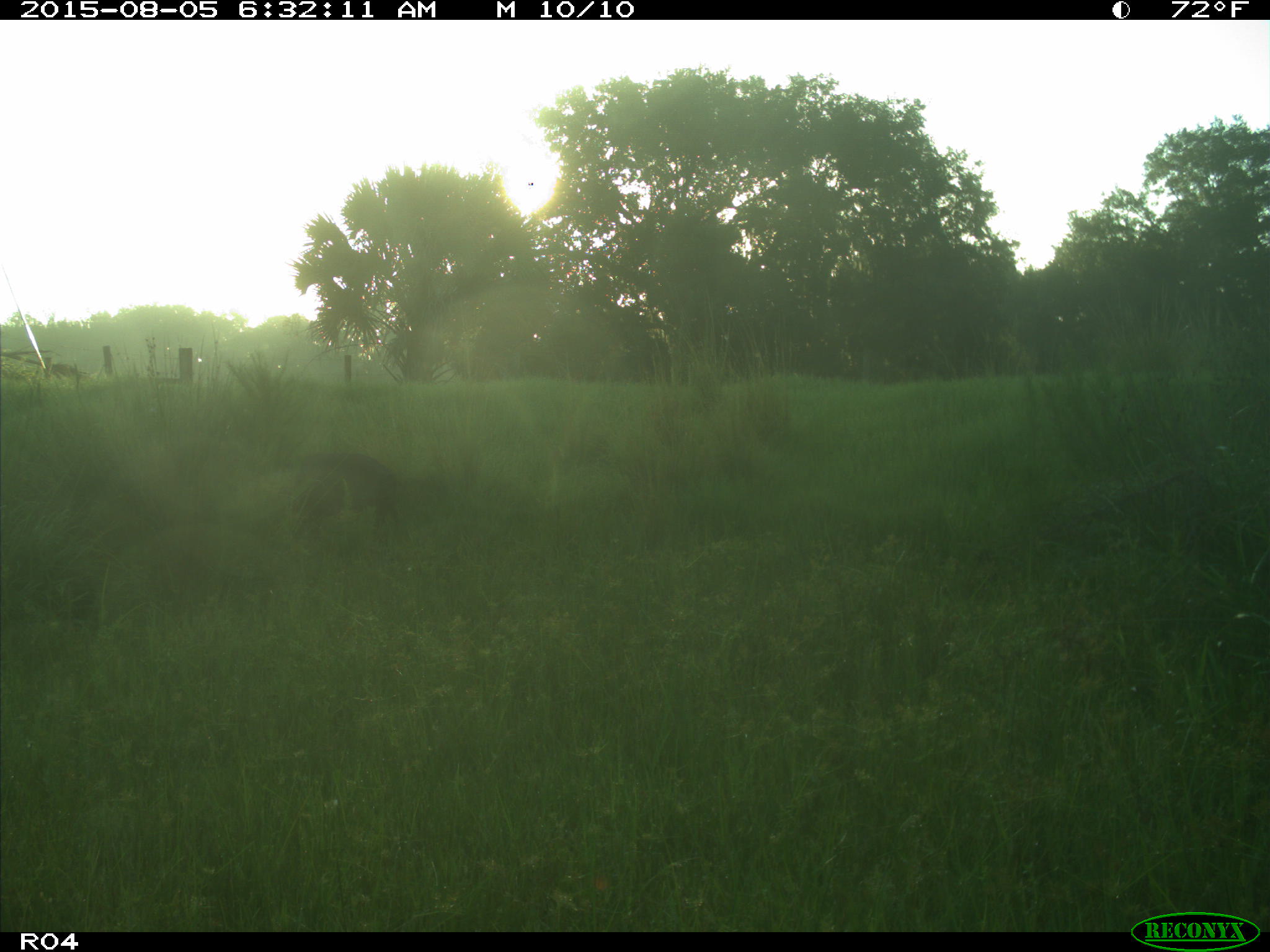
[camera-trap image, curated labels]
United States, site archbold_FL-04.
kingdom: Animalia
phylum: Chordata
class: Mammalia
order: Artiodactyla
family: Suidae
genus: Sus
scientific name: Sus scrofa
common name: wild boar